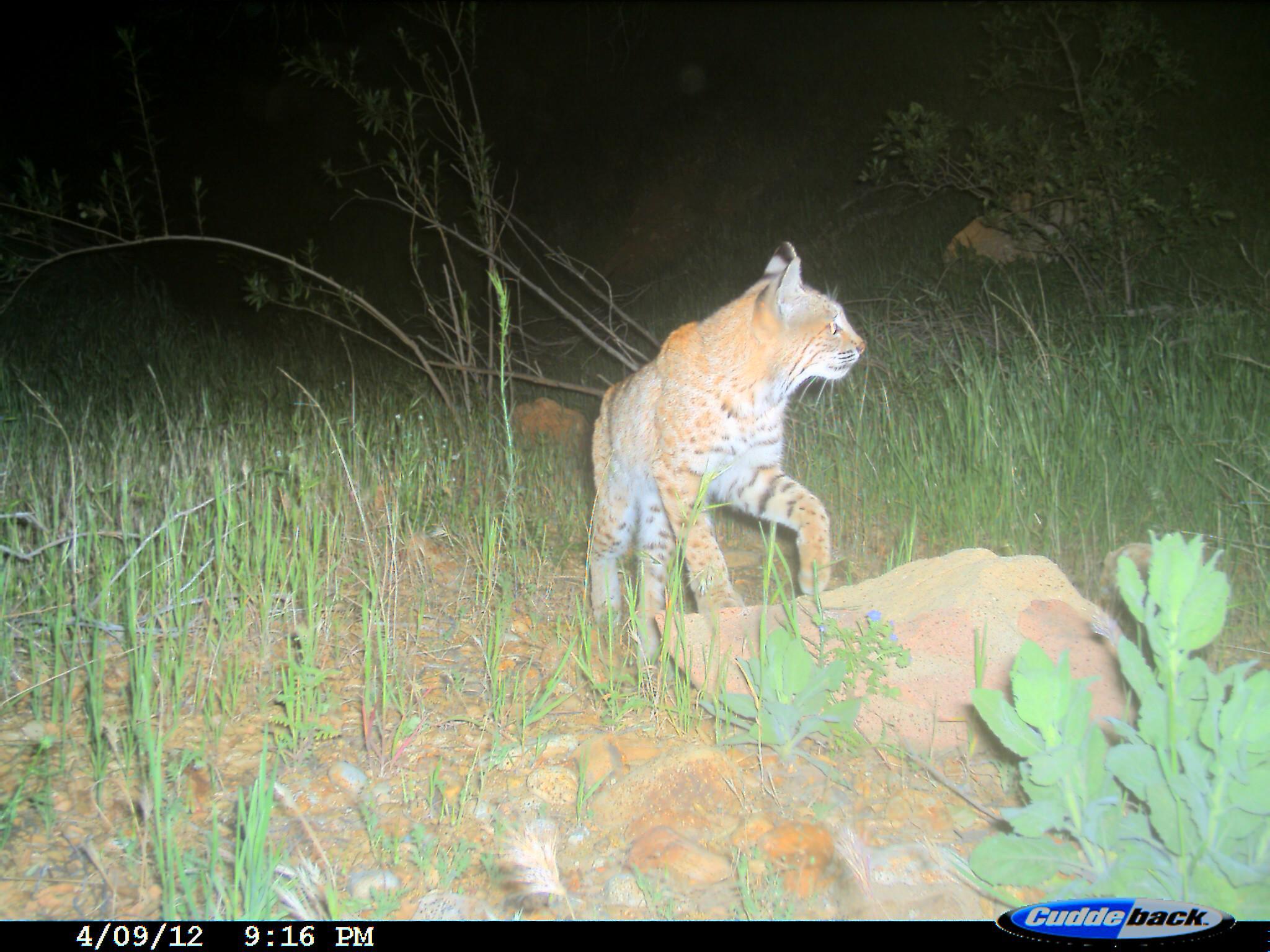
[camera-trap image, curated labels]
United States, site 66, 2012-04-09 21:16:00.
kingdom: Animalia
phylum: Chordata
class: Mammalia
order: Carnivora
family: Felidae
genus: Lynx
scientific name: Lynx rufus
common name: bobcat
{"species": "bobcat (Lynx rufus)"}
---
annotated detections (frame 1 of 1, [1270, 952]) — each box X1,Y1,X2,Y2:
bobcat: 585,239,869,665